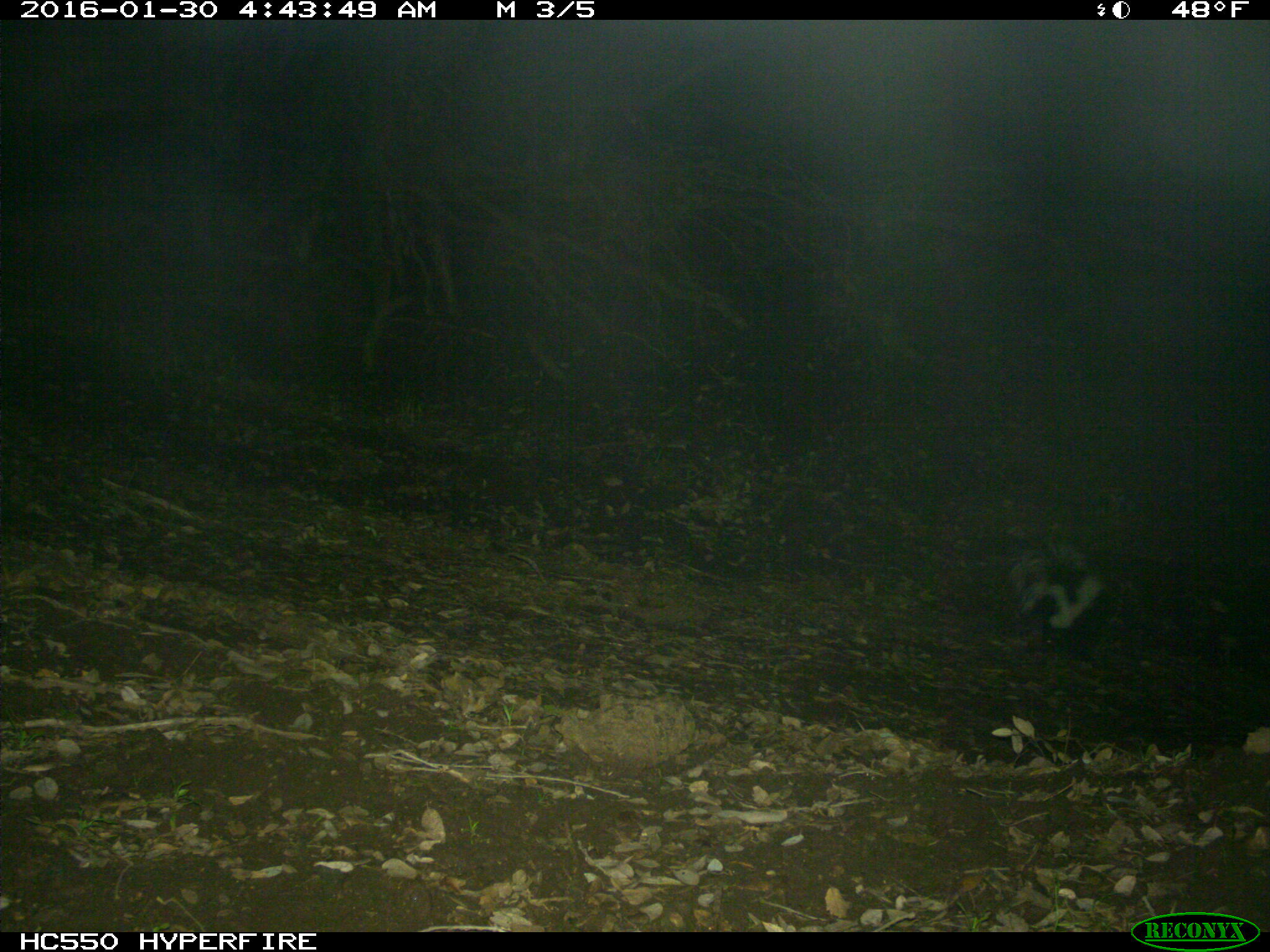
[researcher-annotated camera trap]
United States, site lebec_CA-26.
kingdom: Animalia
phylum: Chordata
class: Mammalia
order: Carnivora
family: Mephitidae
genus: Mephitis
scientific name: Mephitis mephitis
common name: striped skunk